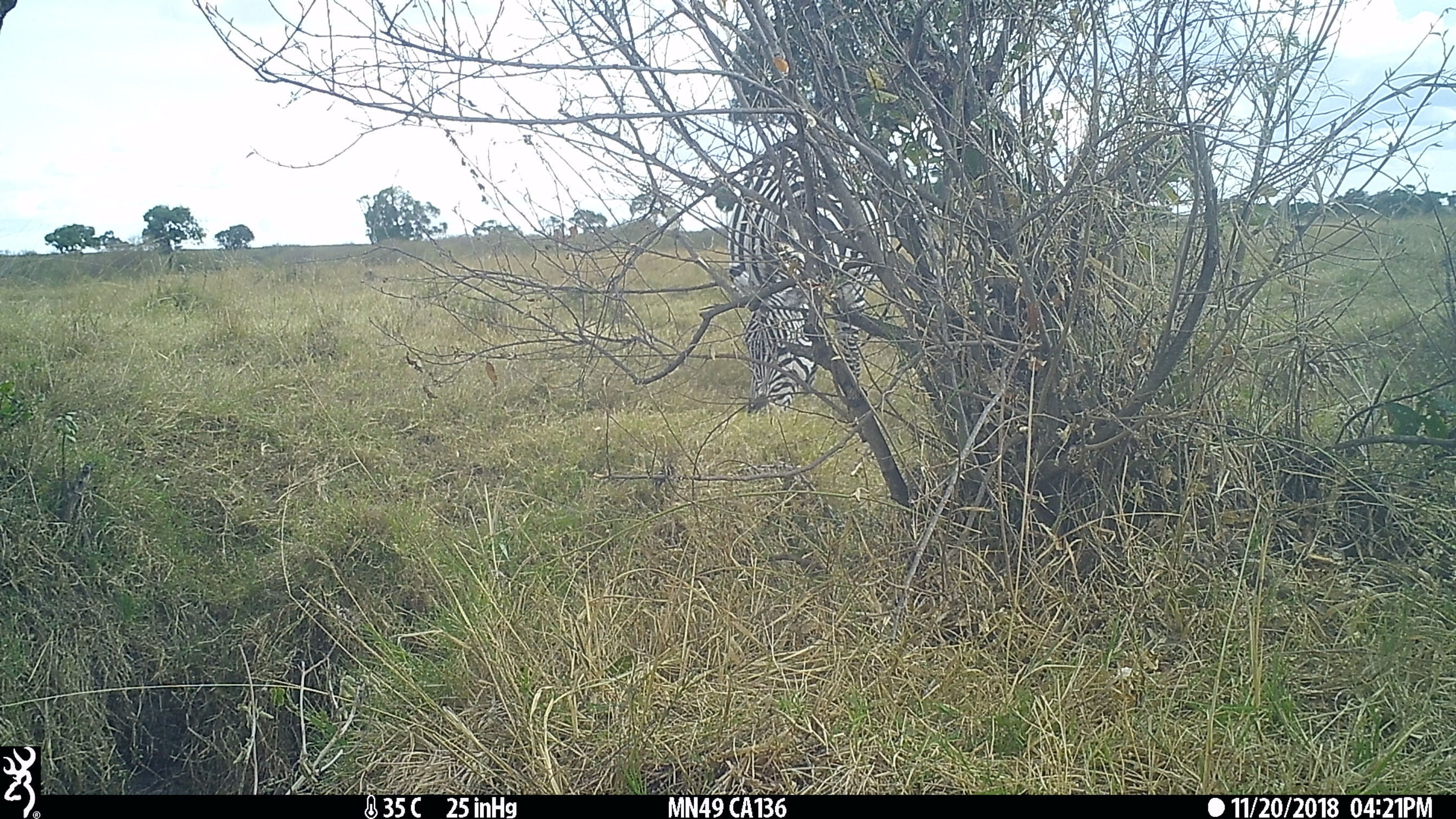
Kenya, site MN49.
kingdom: Animalia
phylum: Chordata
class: Mammalia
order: Perissodactyla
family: Equidae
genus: Equus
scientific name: Equus quagga burchellii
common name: burchell's zebra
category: zebra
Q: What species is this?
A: Zebra (burchell's zebra) (Equus quagga burchellii).